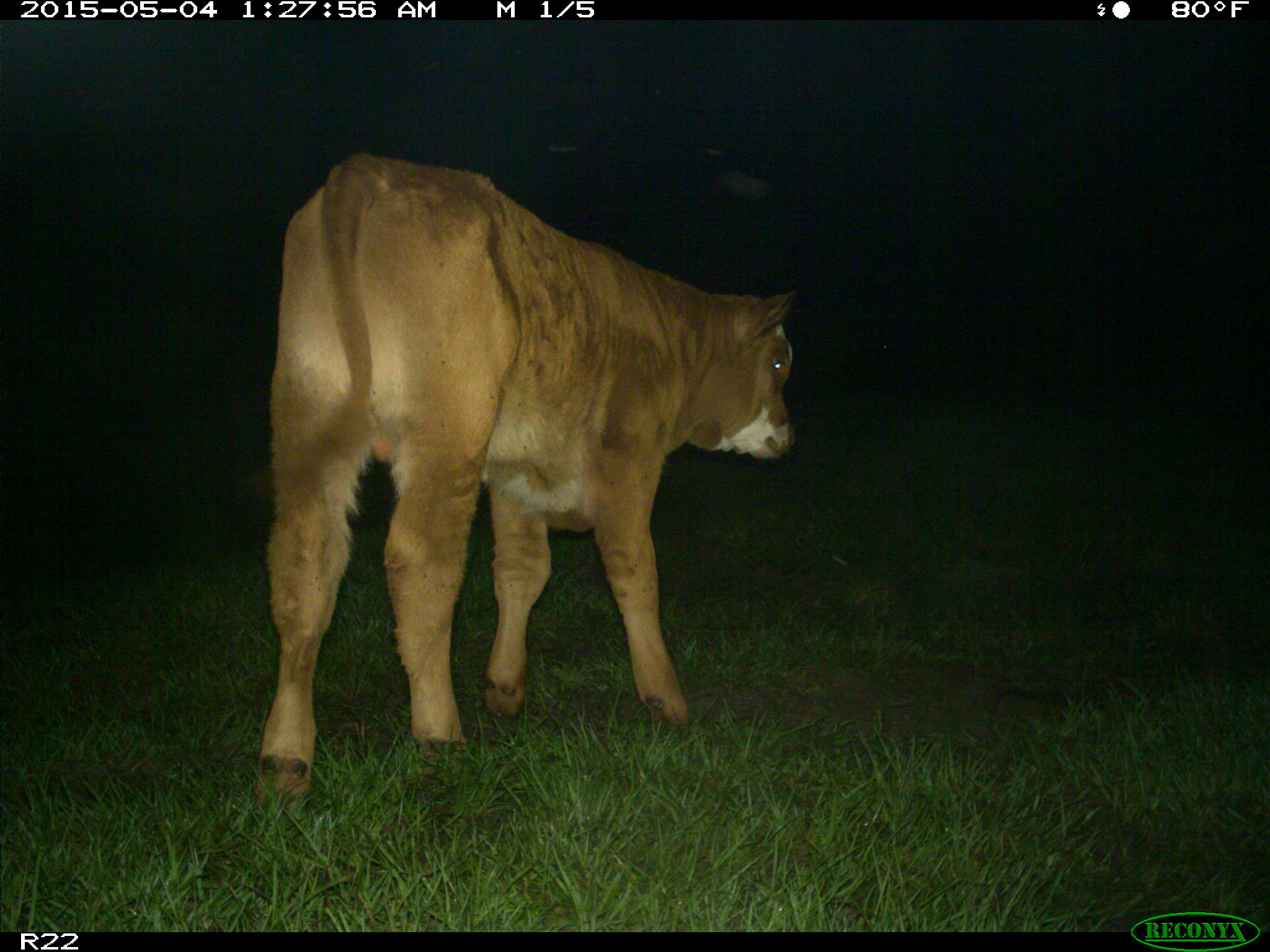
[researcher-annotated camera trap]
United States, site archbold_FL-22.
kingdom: Animalia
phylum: Chordata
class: Mammalia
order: Artiodactyla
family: Bovidae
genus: Bos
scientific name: Bos taurus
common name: domestic cow